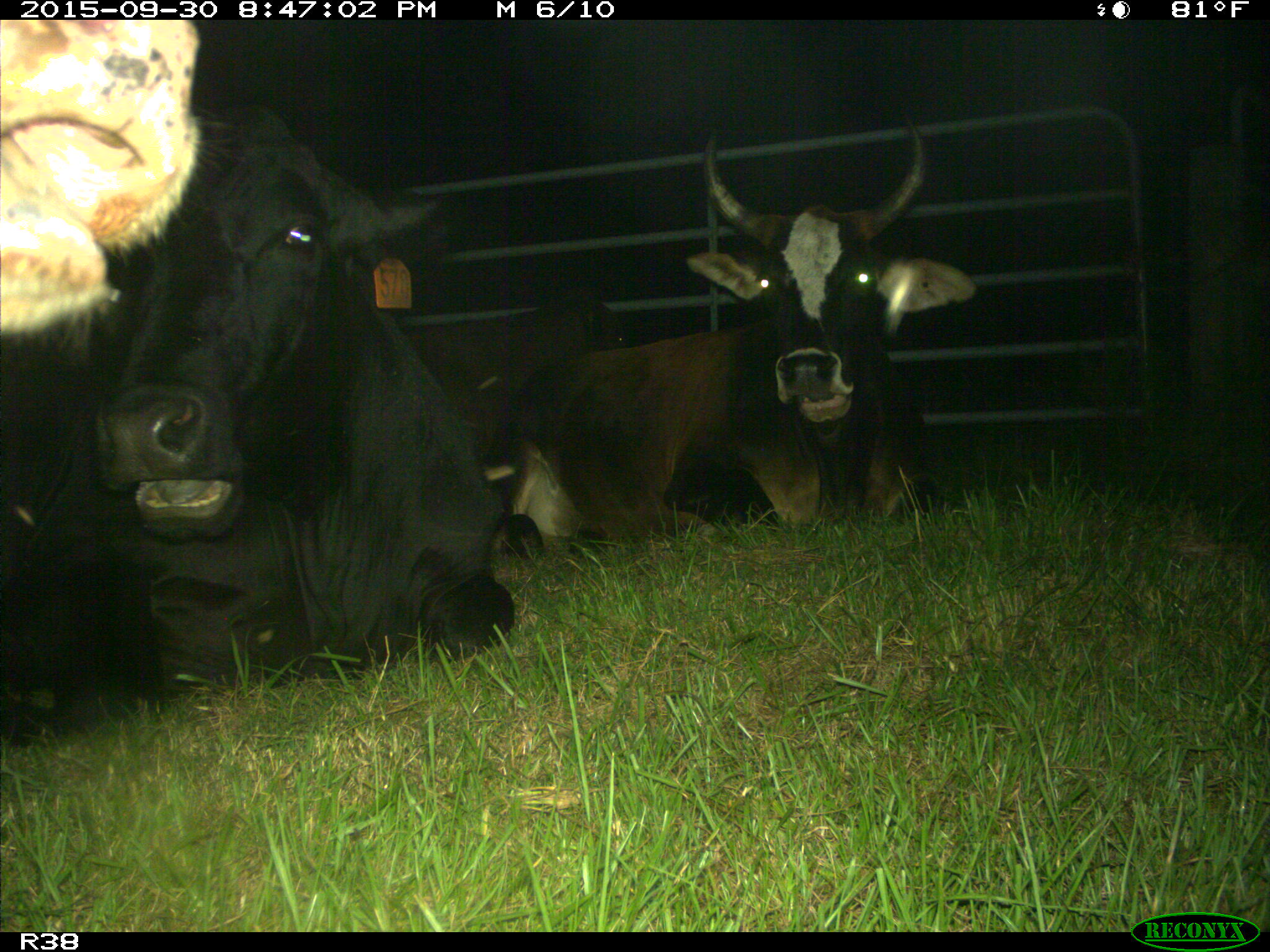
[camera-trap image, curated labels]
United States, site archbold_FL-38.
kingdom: Animalia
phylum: Chordata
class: Mammalia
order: Artiodactyla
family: Bovidae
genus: Bos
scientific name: Bos taurus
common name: domestic cow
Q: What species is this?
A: Bos taurus (domestic cow).